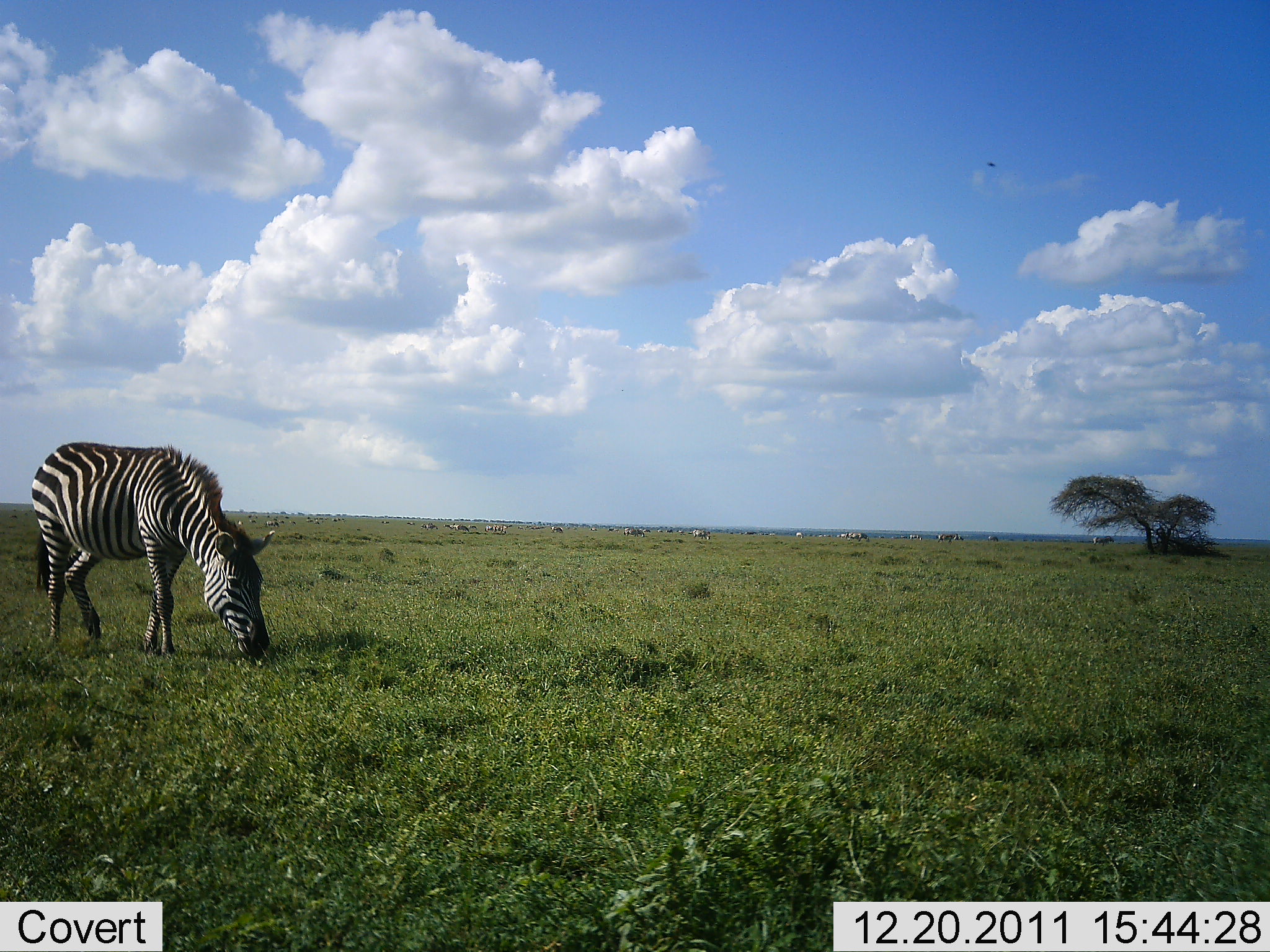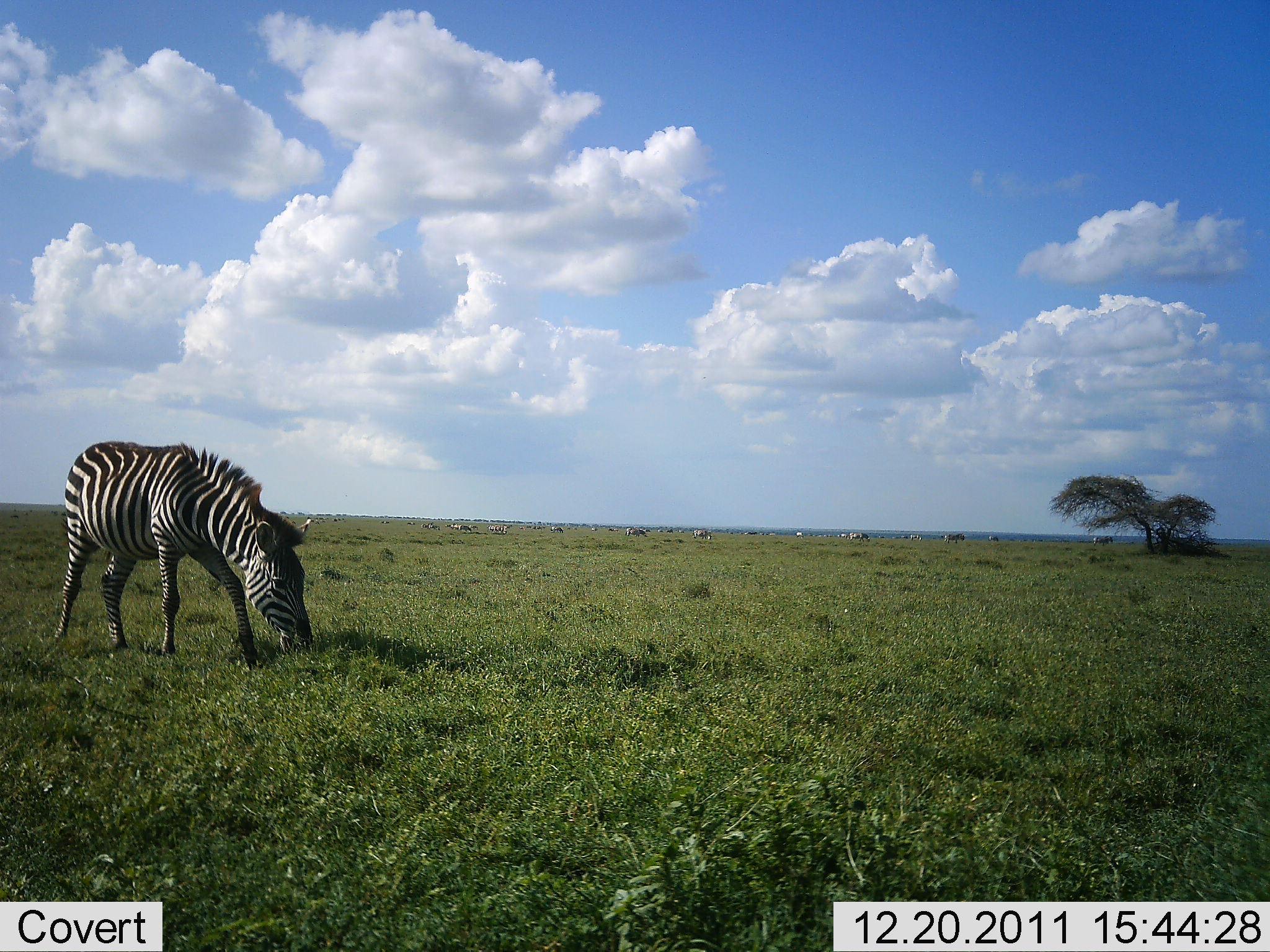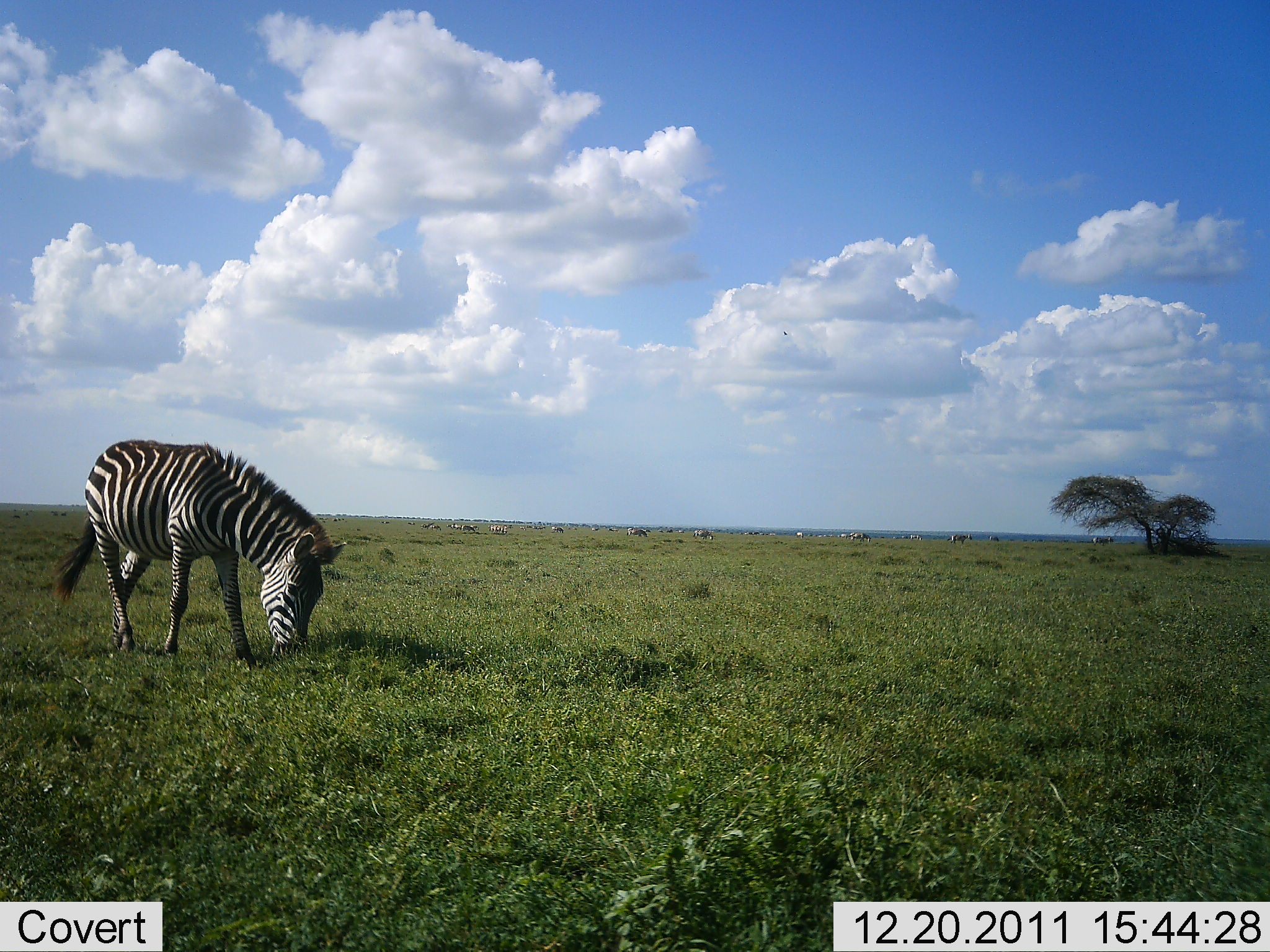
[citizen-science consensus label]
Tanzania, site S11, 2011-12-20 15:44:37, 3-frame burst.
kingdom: Animalia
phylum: Chordata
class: Mammalia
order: Perissodactyla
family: Equidae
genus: Equus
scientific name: Equus quagga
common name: plains zebra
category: zebra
Zebra (plains zebra) (Equus quagga), count 1. Behavior (volunteer vote fractions): standing 38%, resting 0%, moving 12%, interacting 0%. Young present (vote fraction): 0%. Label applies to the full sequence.